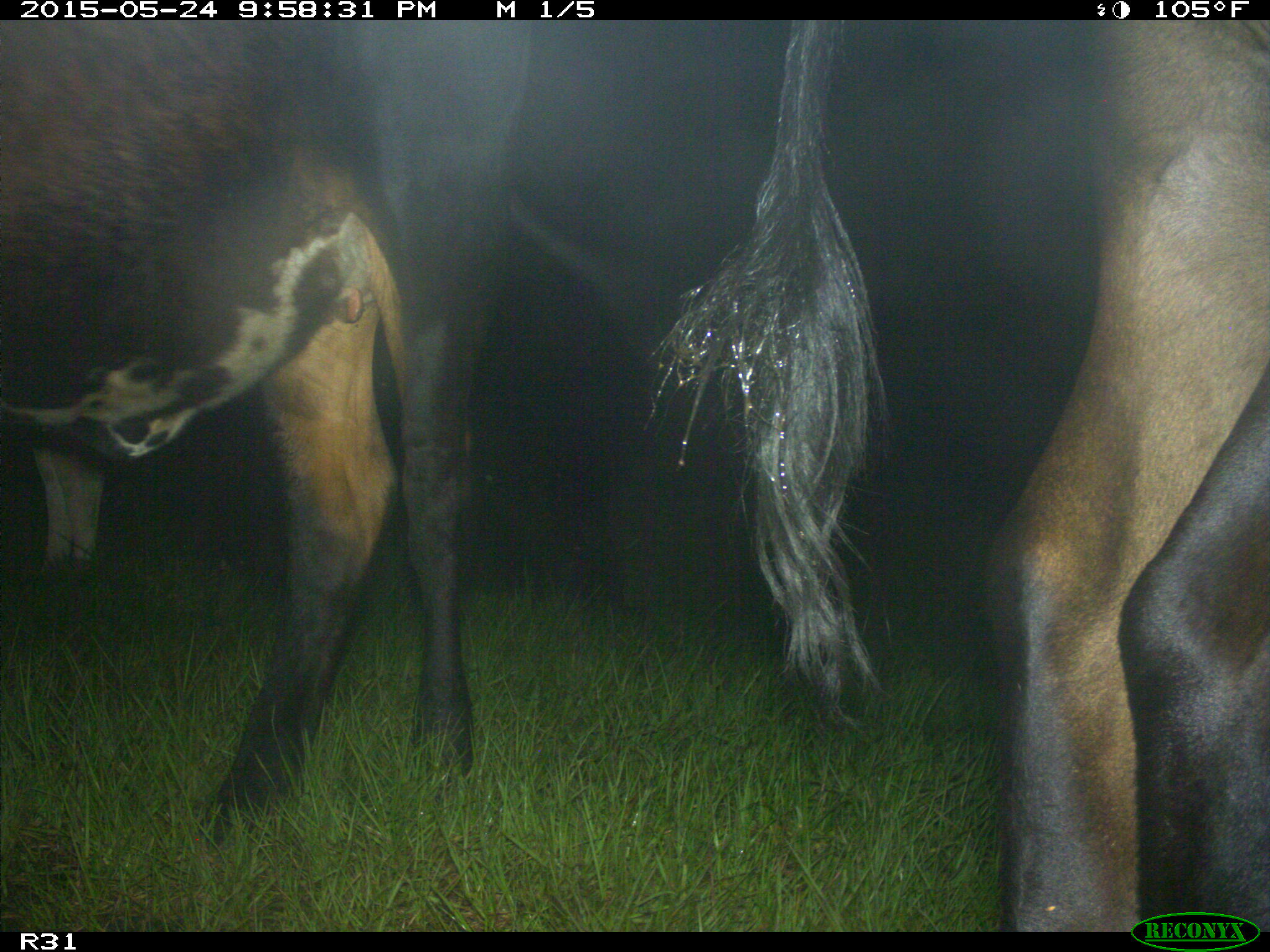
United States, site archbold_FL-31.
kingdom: Animalia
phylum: Chordata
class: Mammalia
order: Artiodactyla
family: Bovidae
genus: Bos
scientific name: Bos taurus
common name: domestic cow